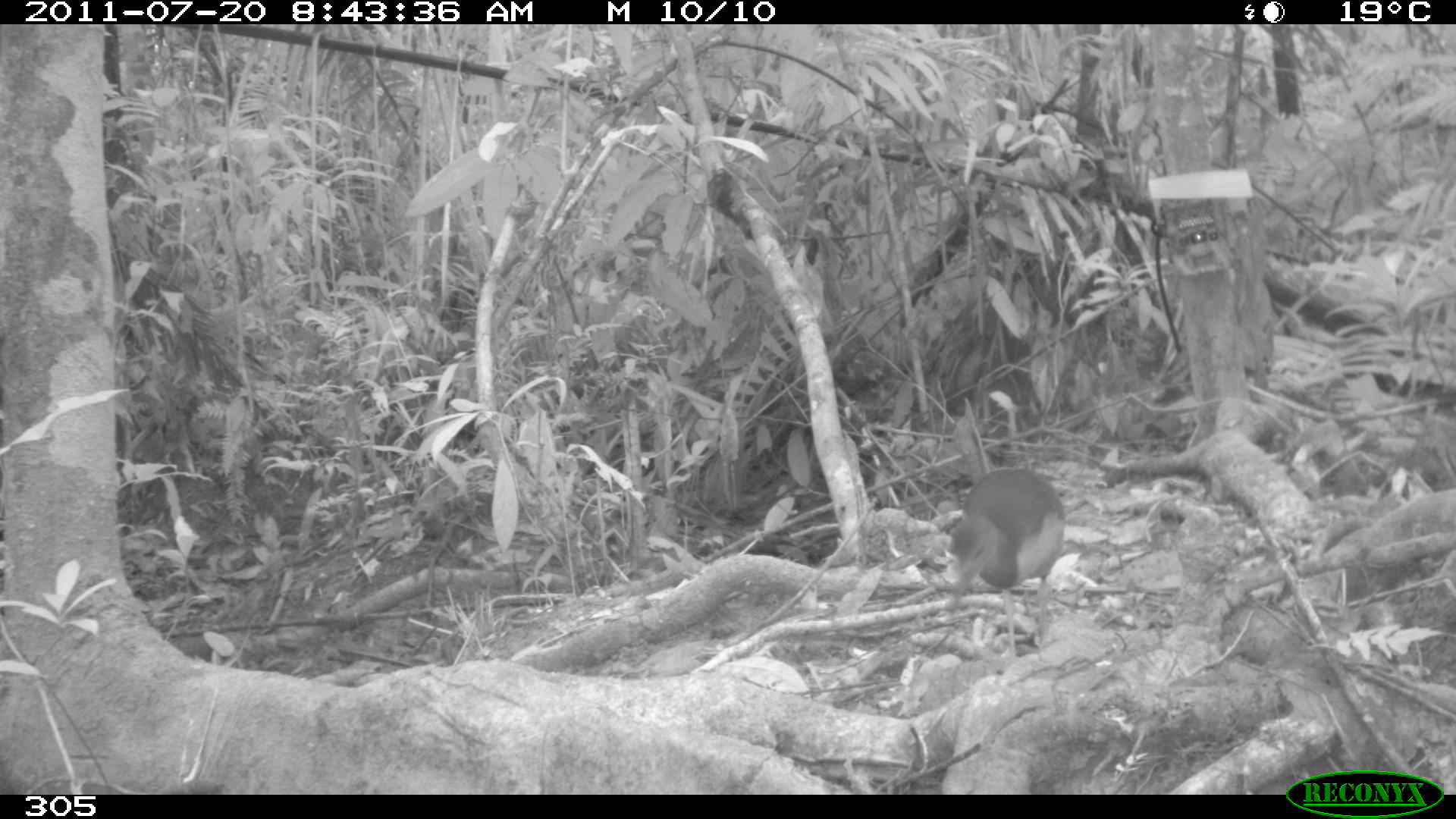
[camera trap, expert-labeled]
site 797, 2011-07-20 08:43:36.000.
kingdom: Animalia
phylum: Chordata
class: Aves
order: Gruiformes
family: Rallidae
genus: Aramides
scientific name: Aramides cajaneus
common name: gray-cowled wood-rail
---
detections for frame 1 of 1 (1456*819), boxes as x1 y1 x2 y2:
aramides cajaneus: 939 466 1067 665